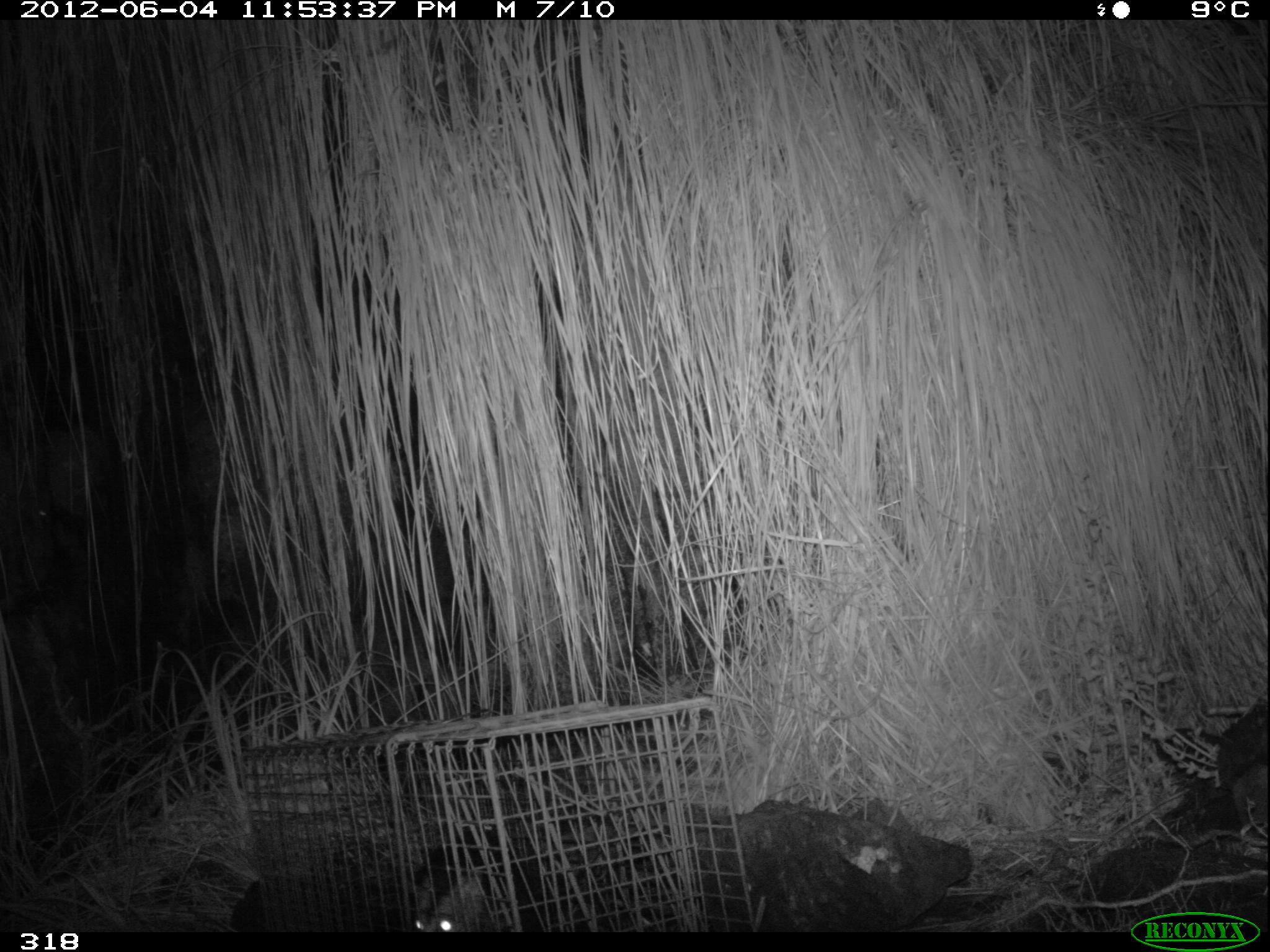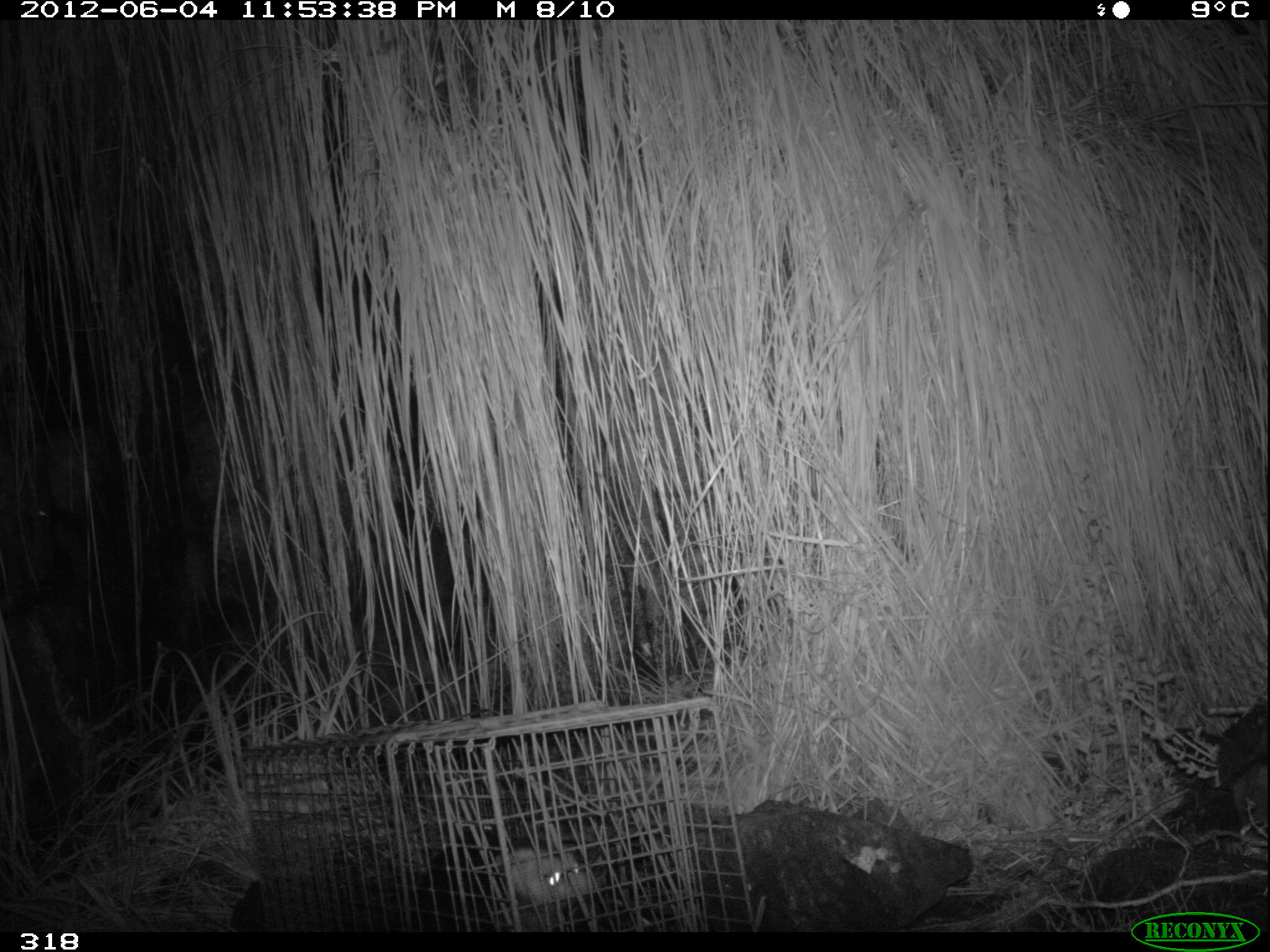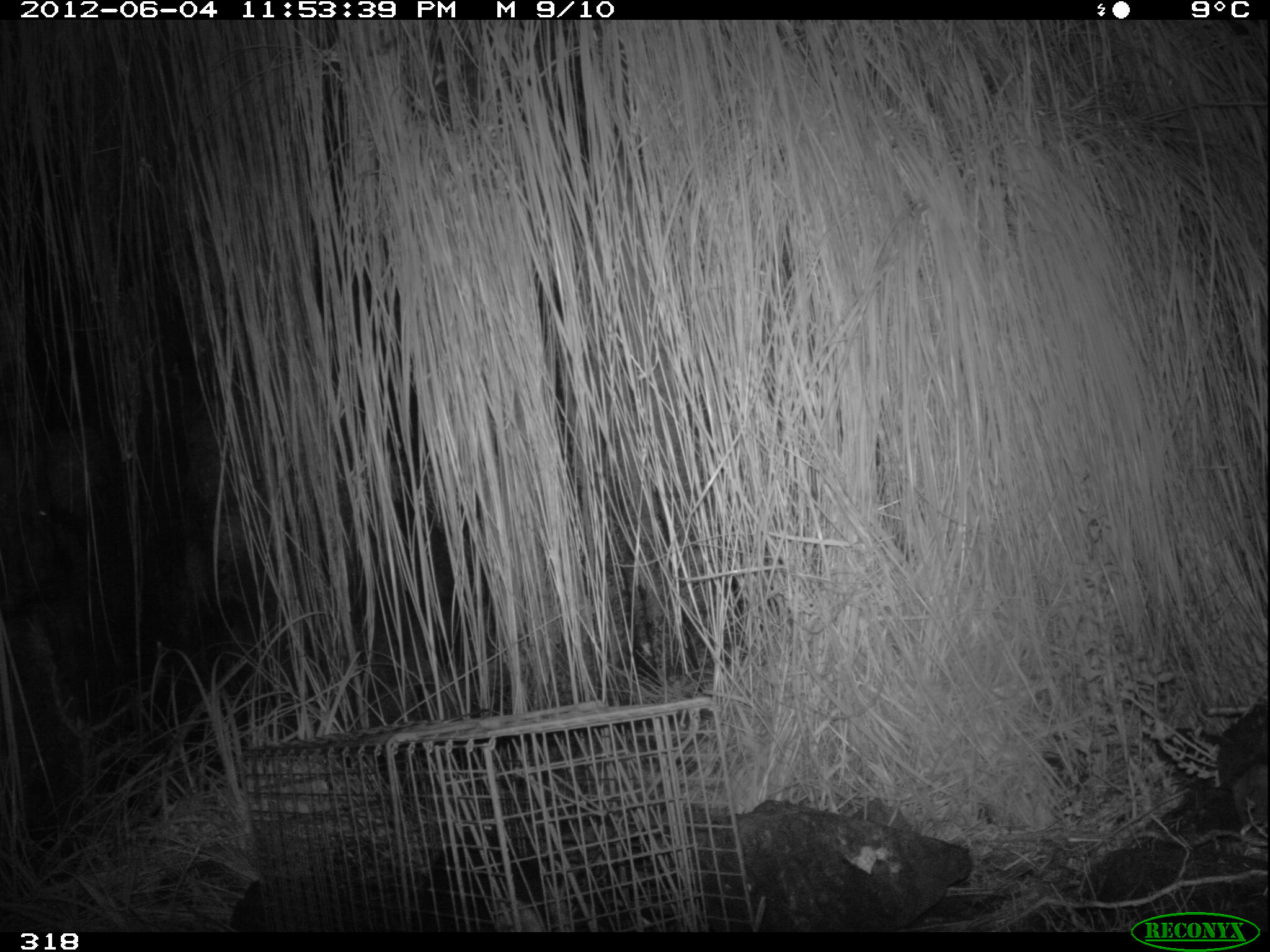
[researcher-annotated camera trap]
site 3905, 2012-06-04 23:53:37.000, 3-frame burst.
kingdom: Animalia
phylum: Chordata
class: Mammalia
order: Didelphimorphia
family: Didelphidae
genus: Didelphis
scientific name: Didelphis pernigra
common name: andean white-eared opossum